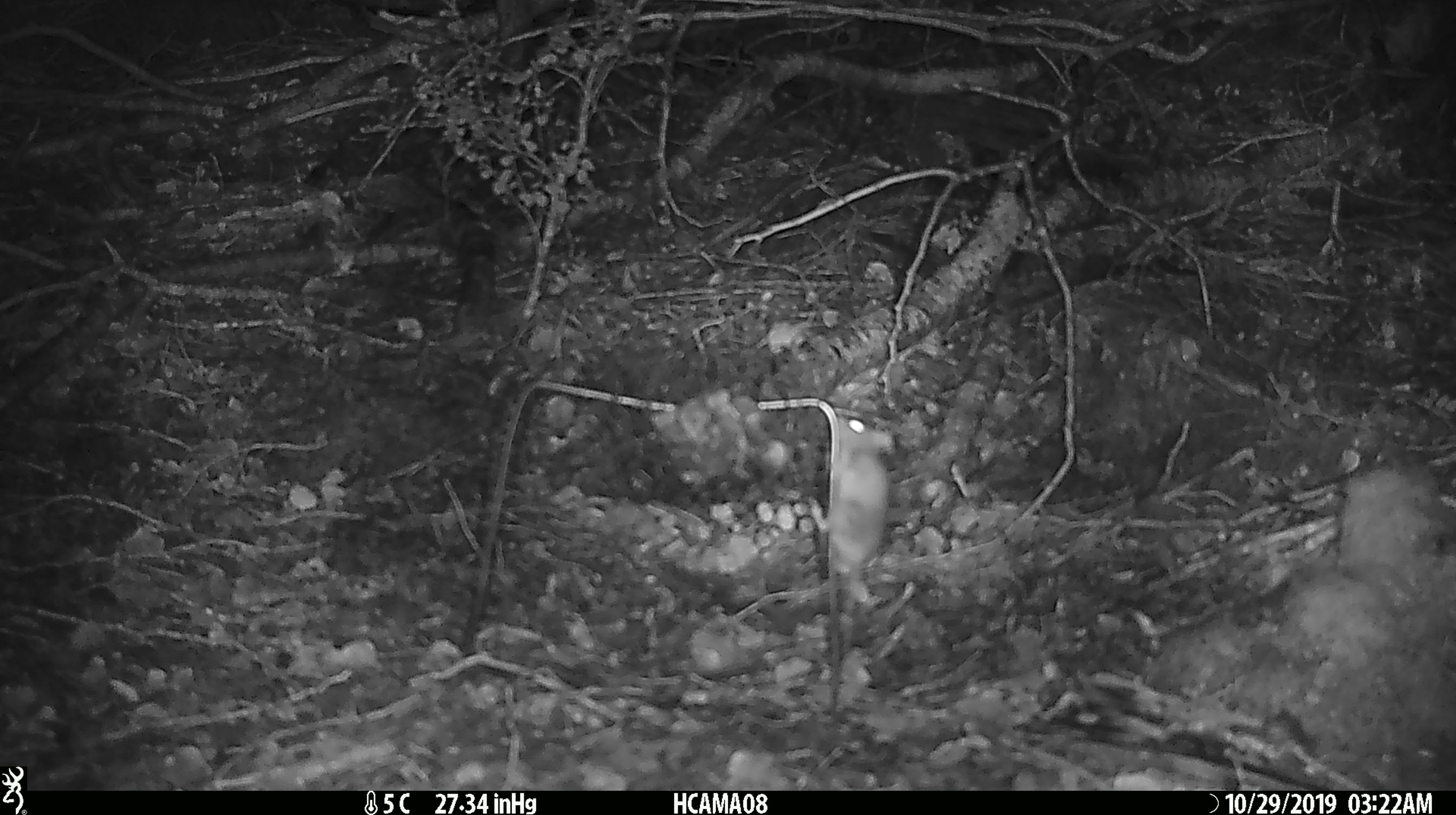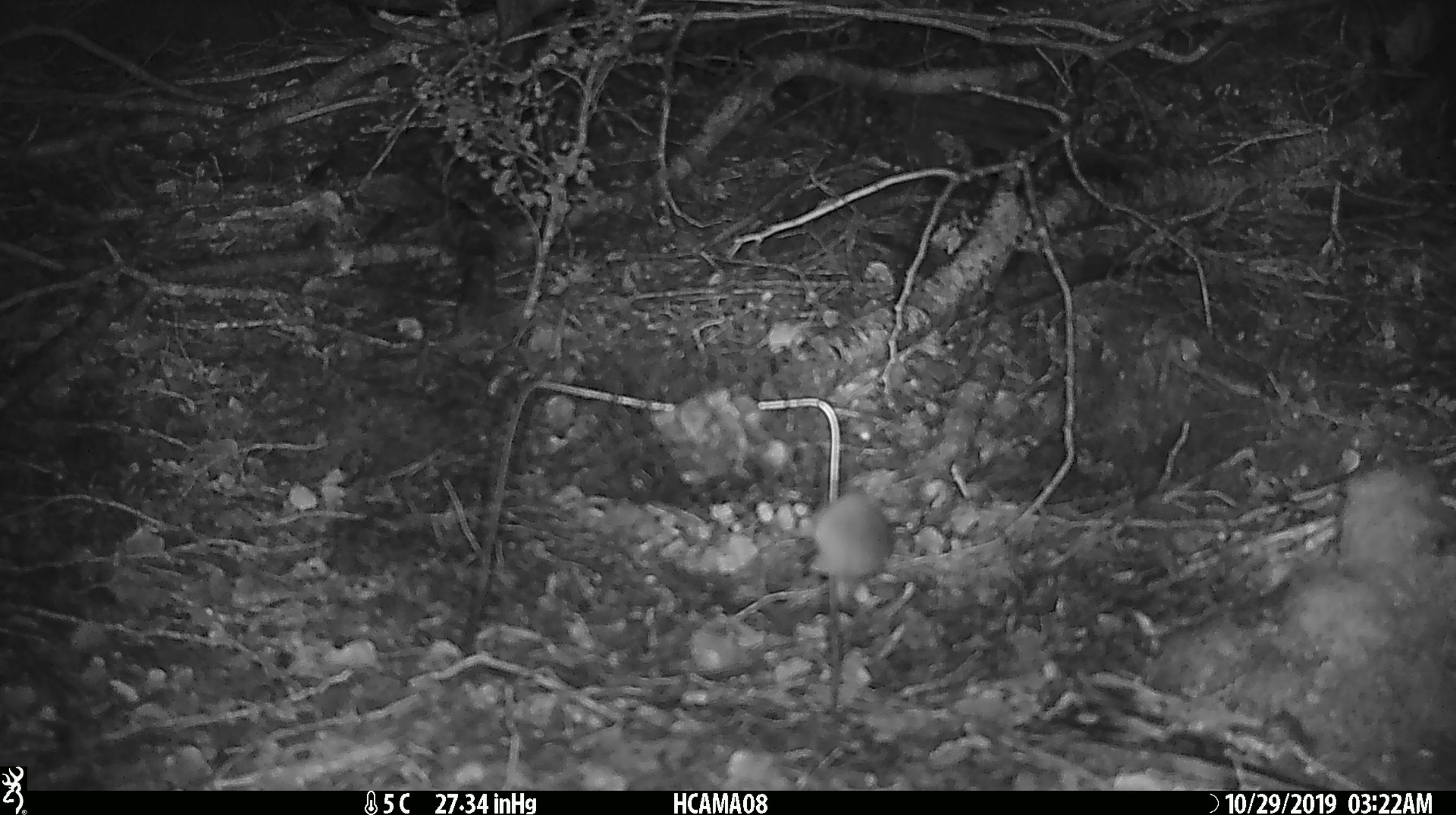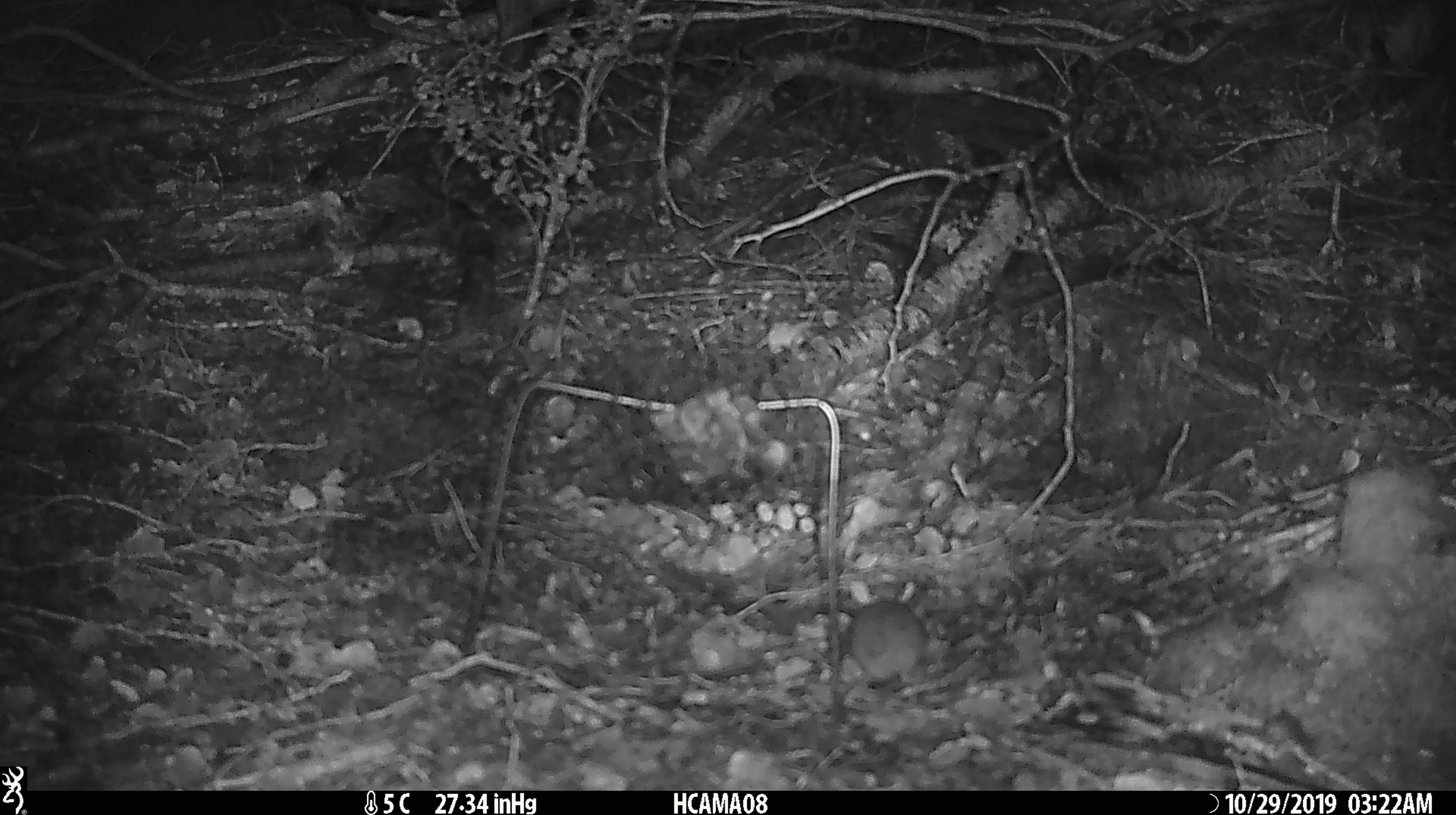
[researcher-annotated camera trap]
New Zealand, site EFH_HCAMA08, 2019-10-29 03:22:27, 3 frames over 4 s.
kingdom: Animalia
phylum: Chordata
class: Mammalia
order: Rodentia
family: Muridae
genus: Mus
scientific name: Mus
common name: mouse